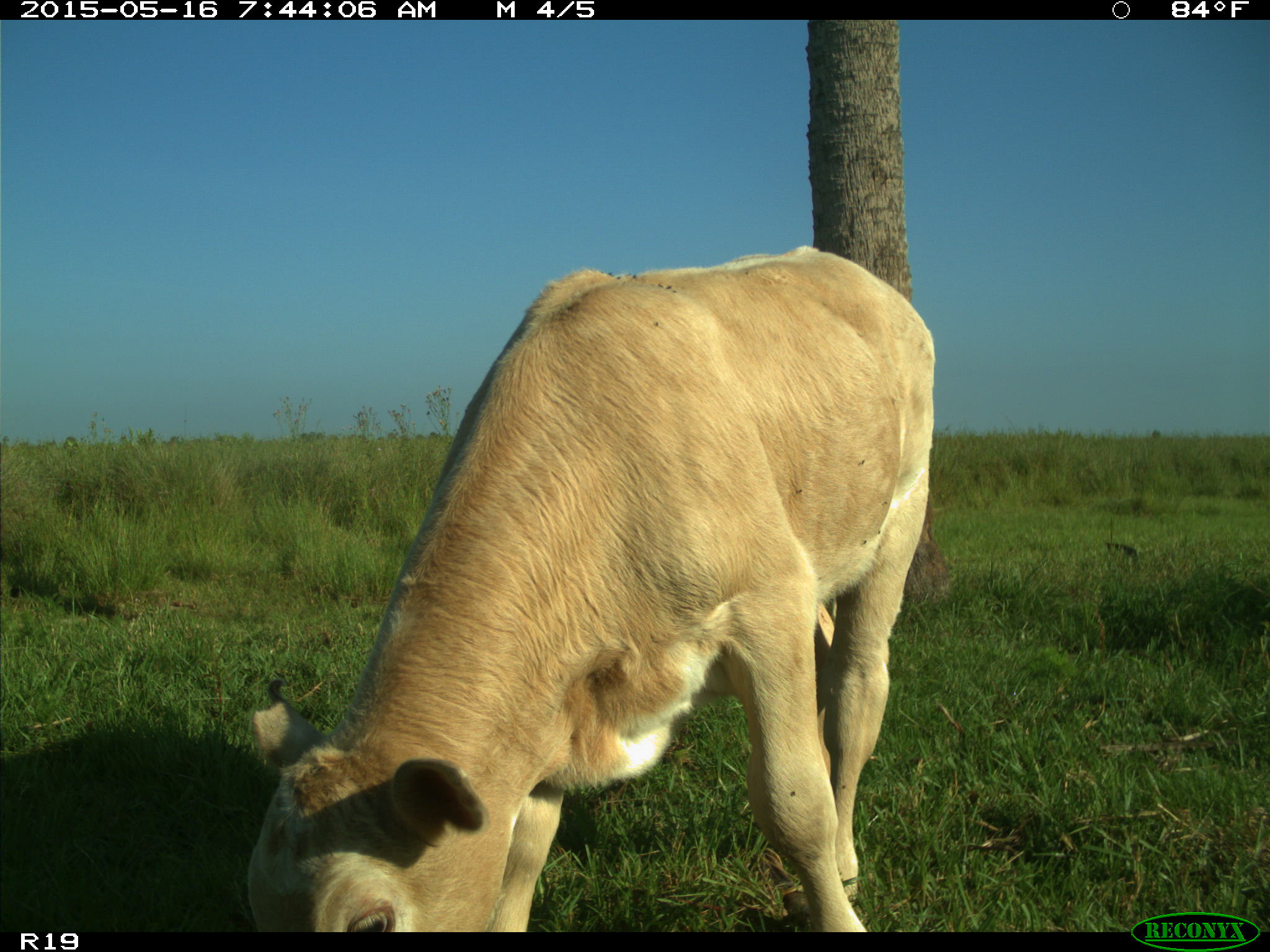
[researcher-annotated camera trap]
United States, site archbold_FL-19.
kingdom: Animalia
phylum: Chordata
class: Mammalia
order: Artiodactyla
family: Bovidae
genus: Bos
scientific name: Bos taurus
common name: domestic cow